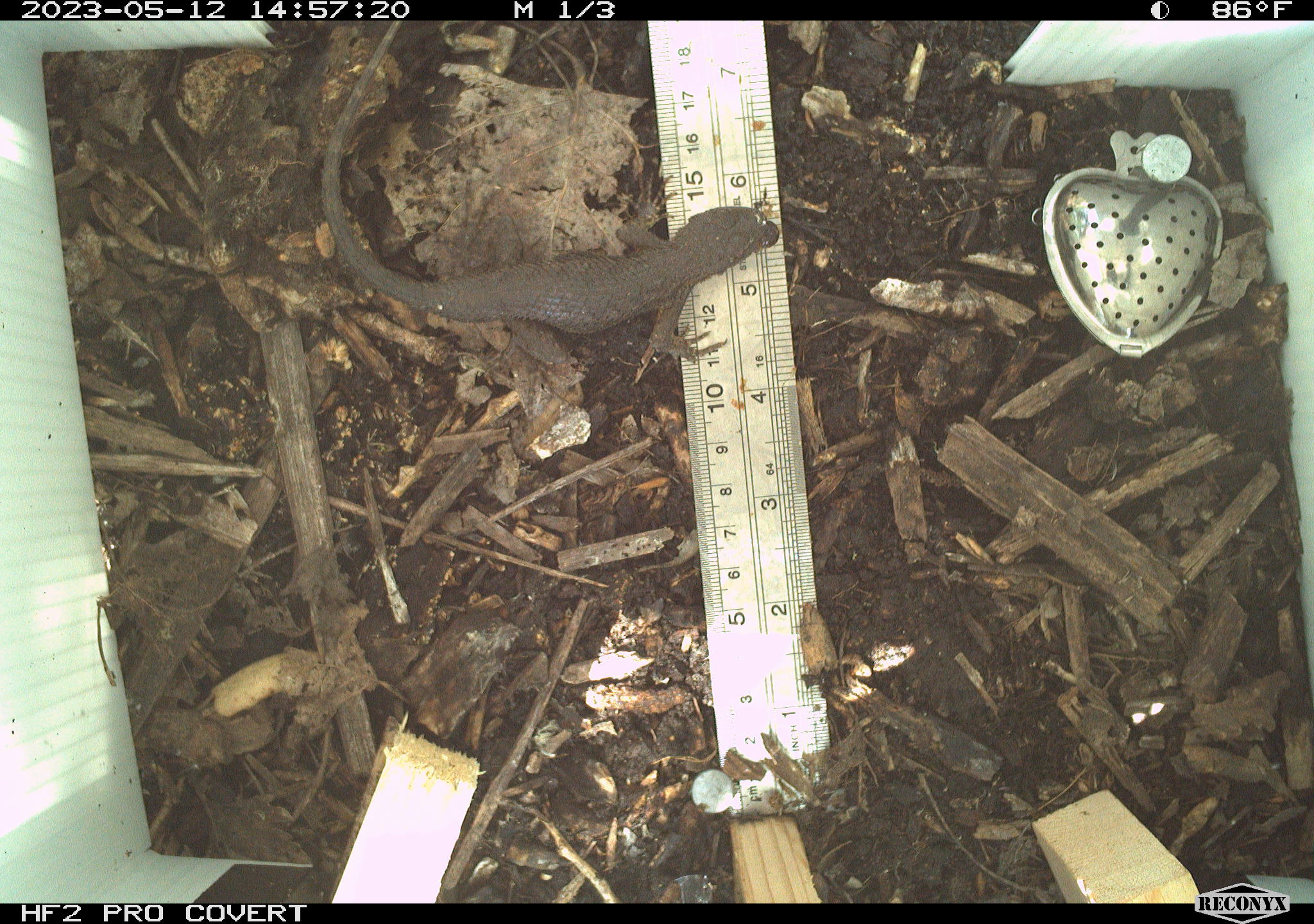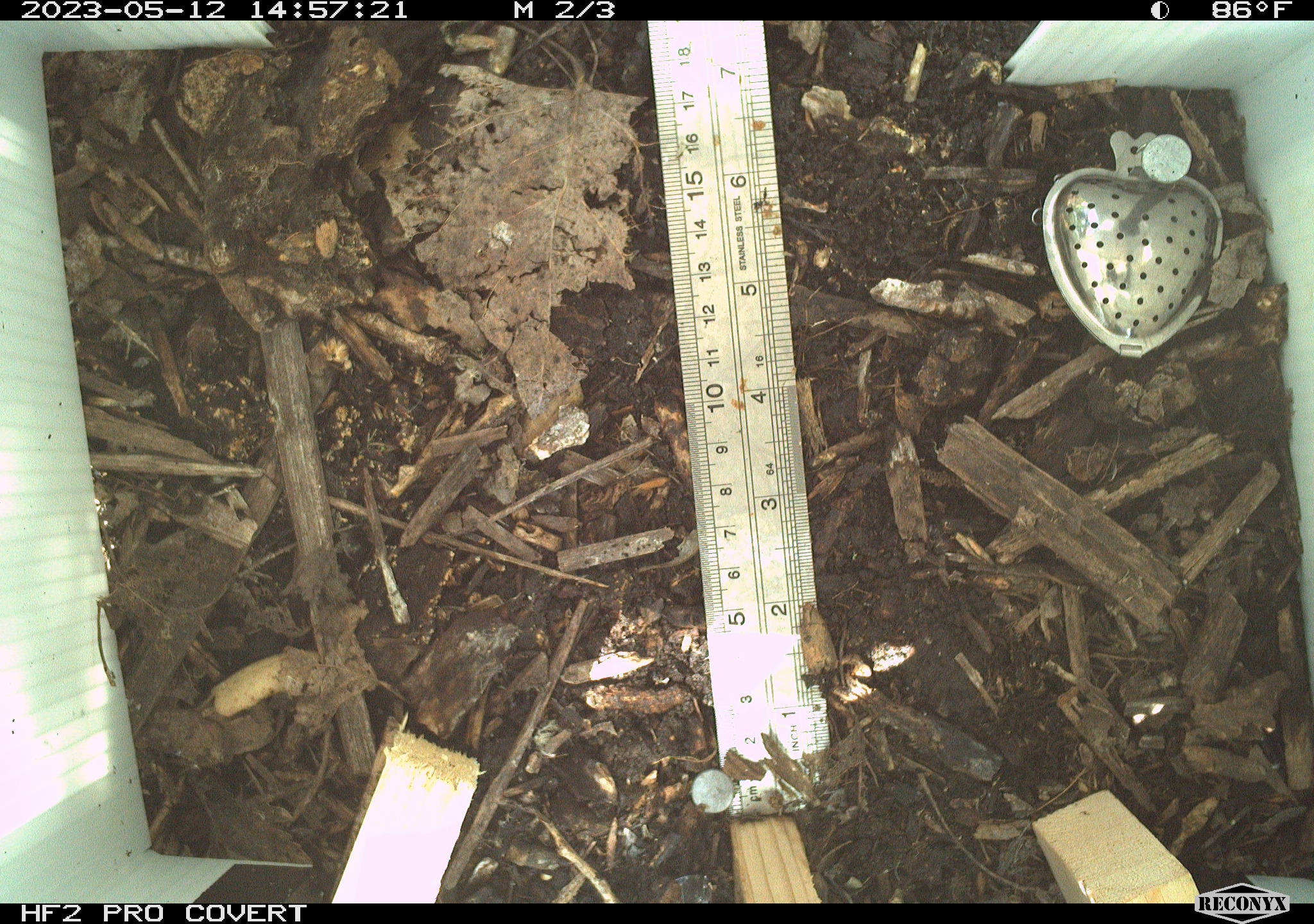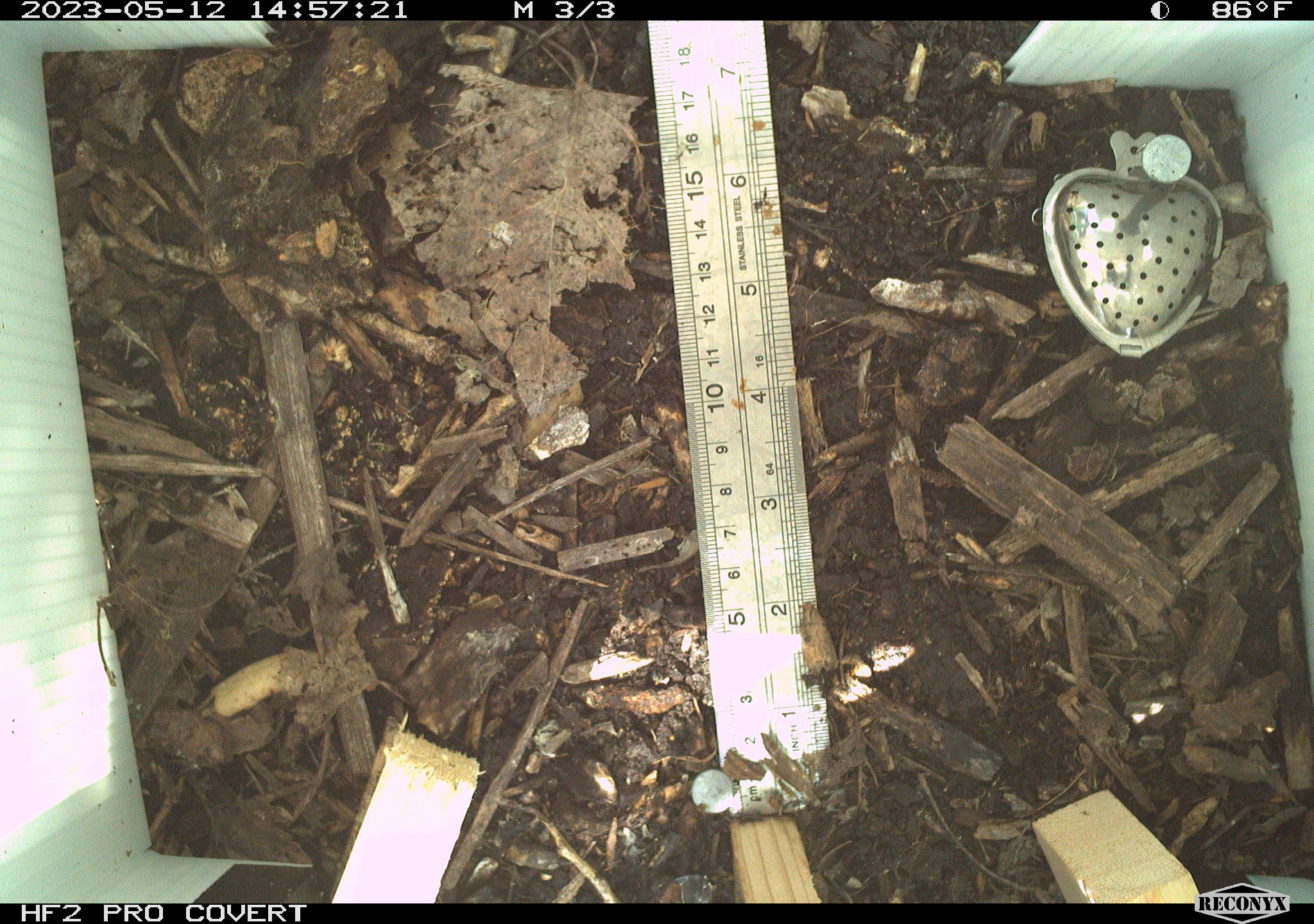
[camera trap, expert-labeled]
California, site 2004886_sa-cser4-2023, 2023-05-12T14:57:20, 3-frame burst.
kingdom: Animalia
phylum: Chordata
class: Reptilia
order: Squamata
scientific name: Squamata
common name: lizards and snakes